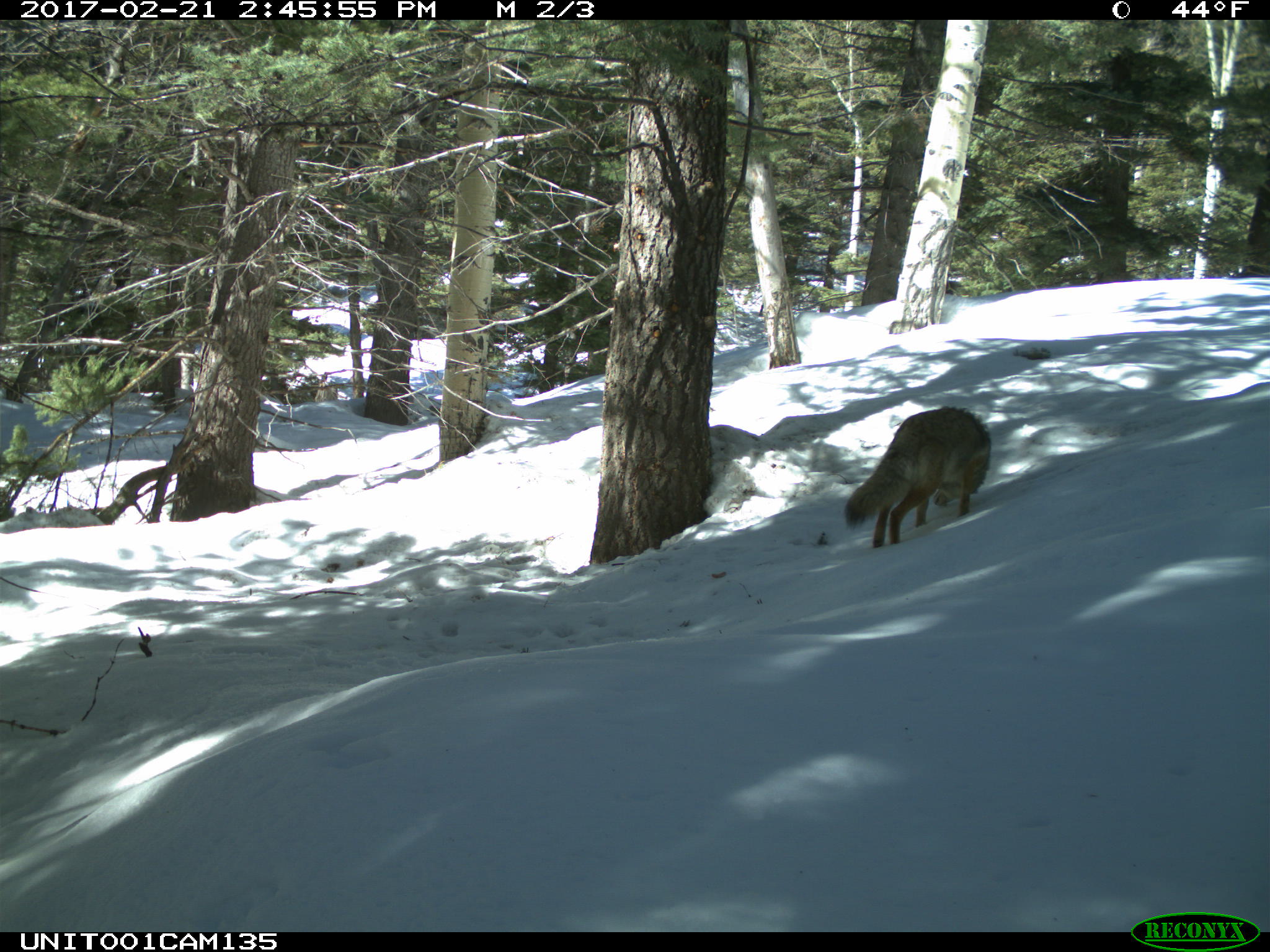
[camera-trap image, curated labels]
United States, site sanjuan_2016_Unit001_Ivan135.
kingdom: Animalia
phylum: Chordata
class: Mammalia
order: Carnivora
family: Canidae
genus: Canis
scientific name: Canis latrans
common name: coyote